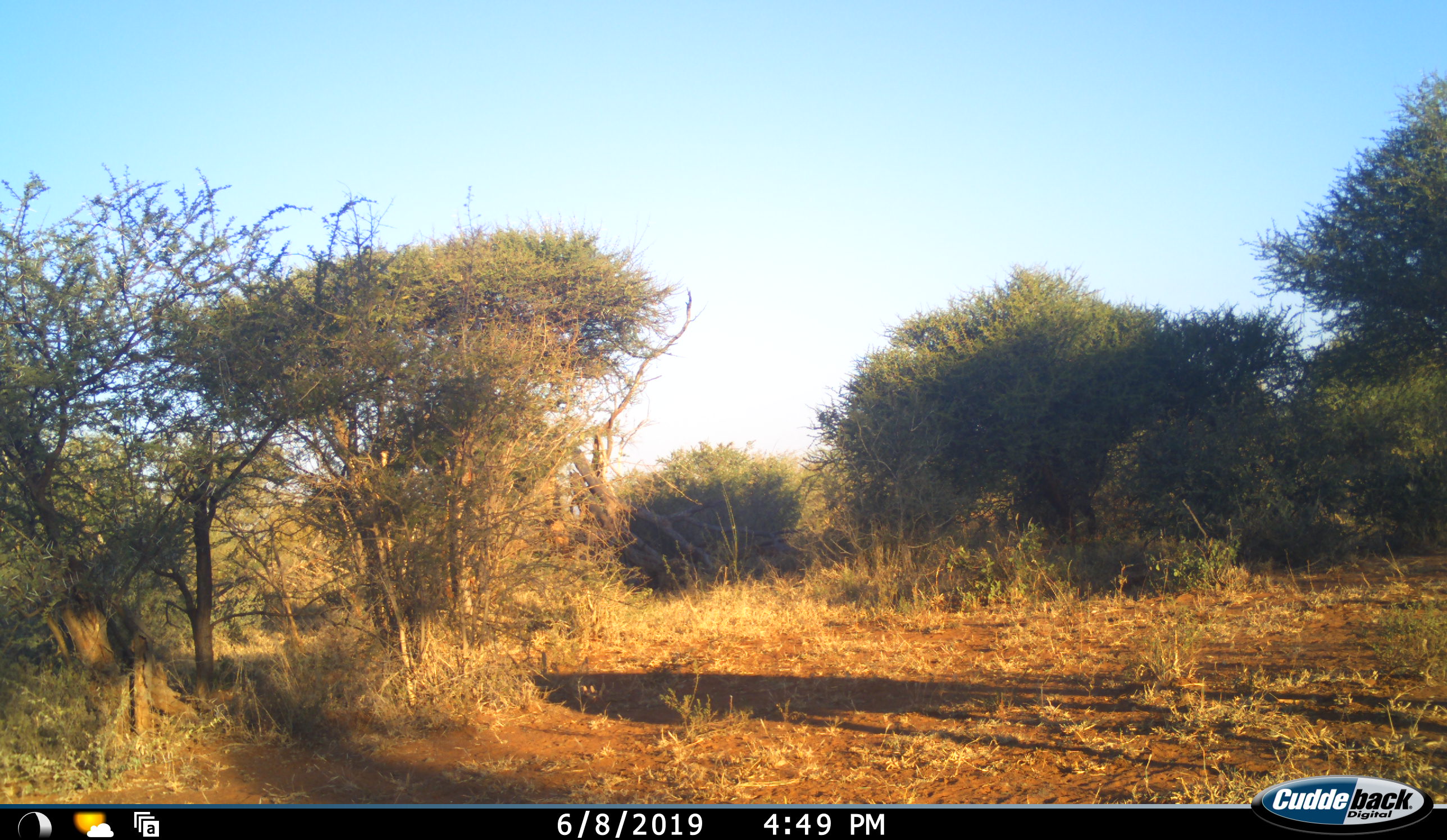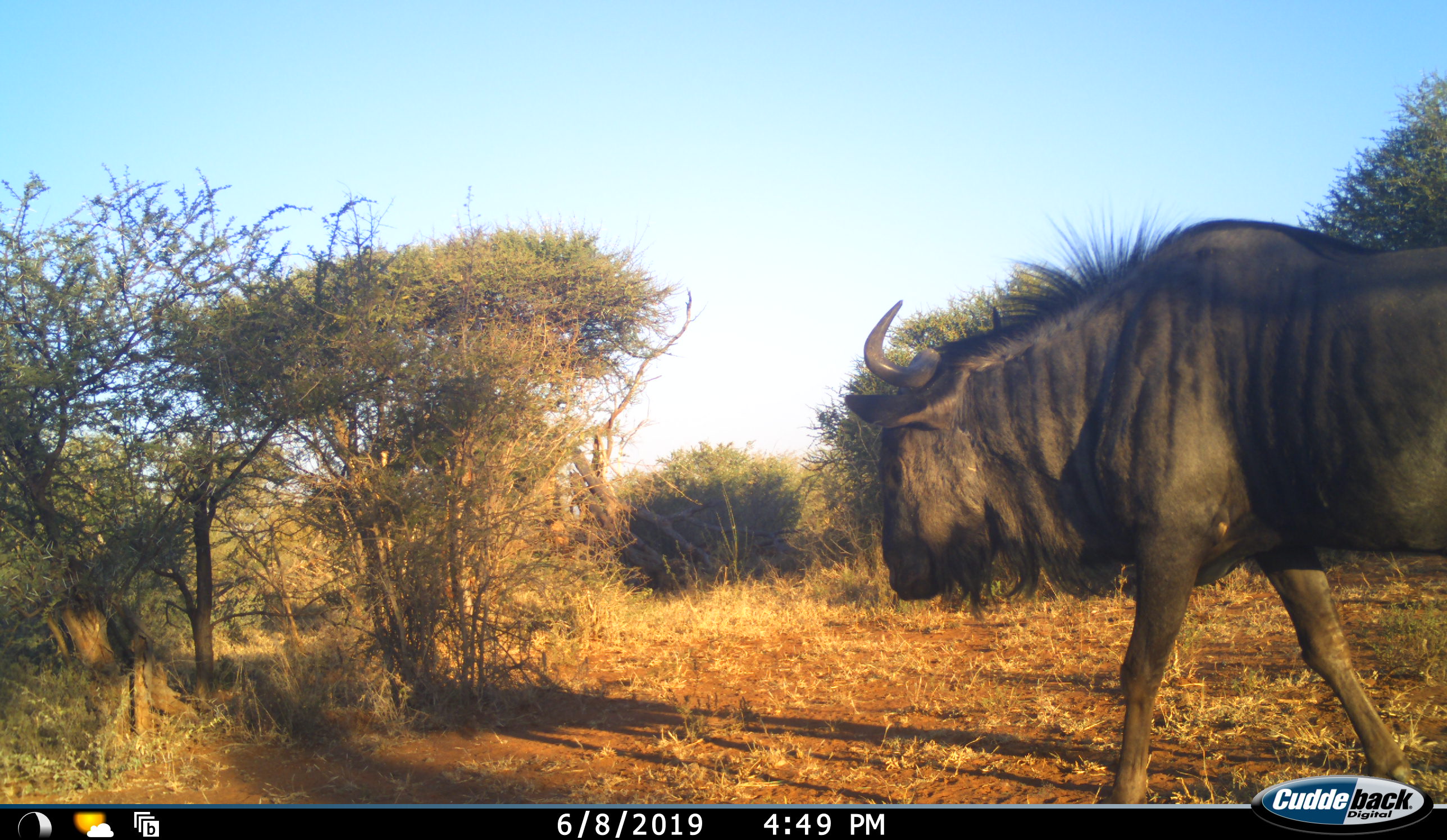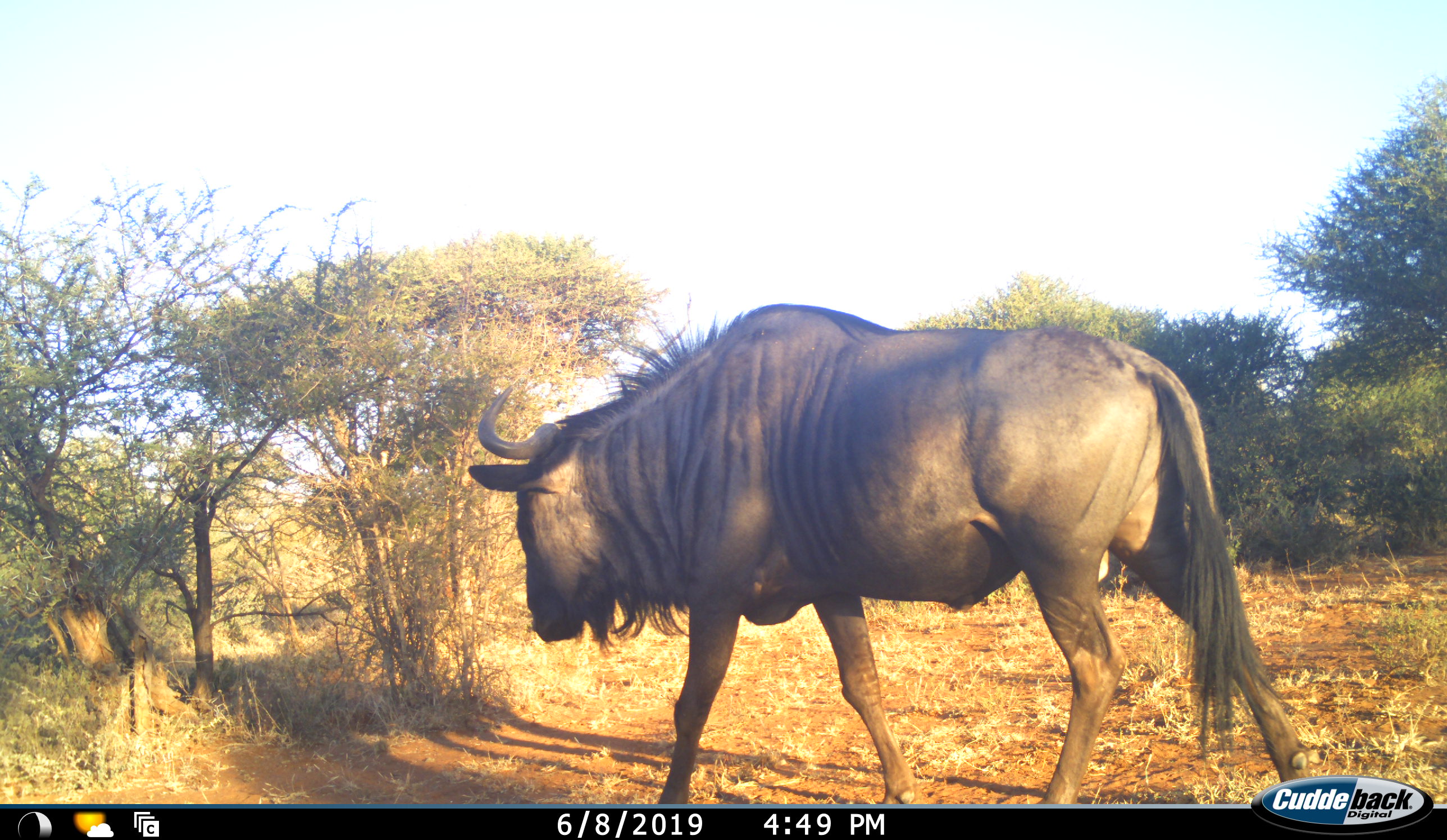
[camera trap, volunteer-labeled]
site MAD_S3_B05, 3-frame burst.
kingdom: Animalia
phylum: Chordata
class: Mammalia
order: Artiodactyla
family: Bovidae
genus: Connochaetes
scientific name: Connochaetes taurinus taurinus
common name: blue wildebeest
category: wildebeestblue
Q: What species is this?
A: Wildebeestblue (blue wildebeest) (Connochaetes taurinus taurinus).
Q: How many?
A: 1.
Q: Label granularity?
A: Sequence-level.